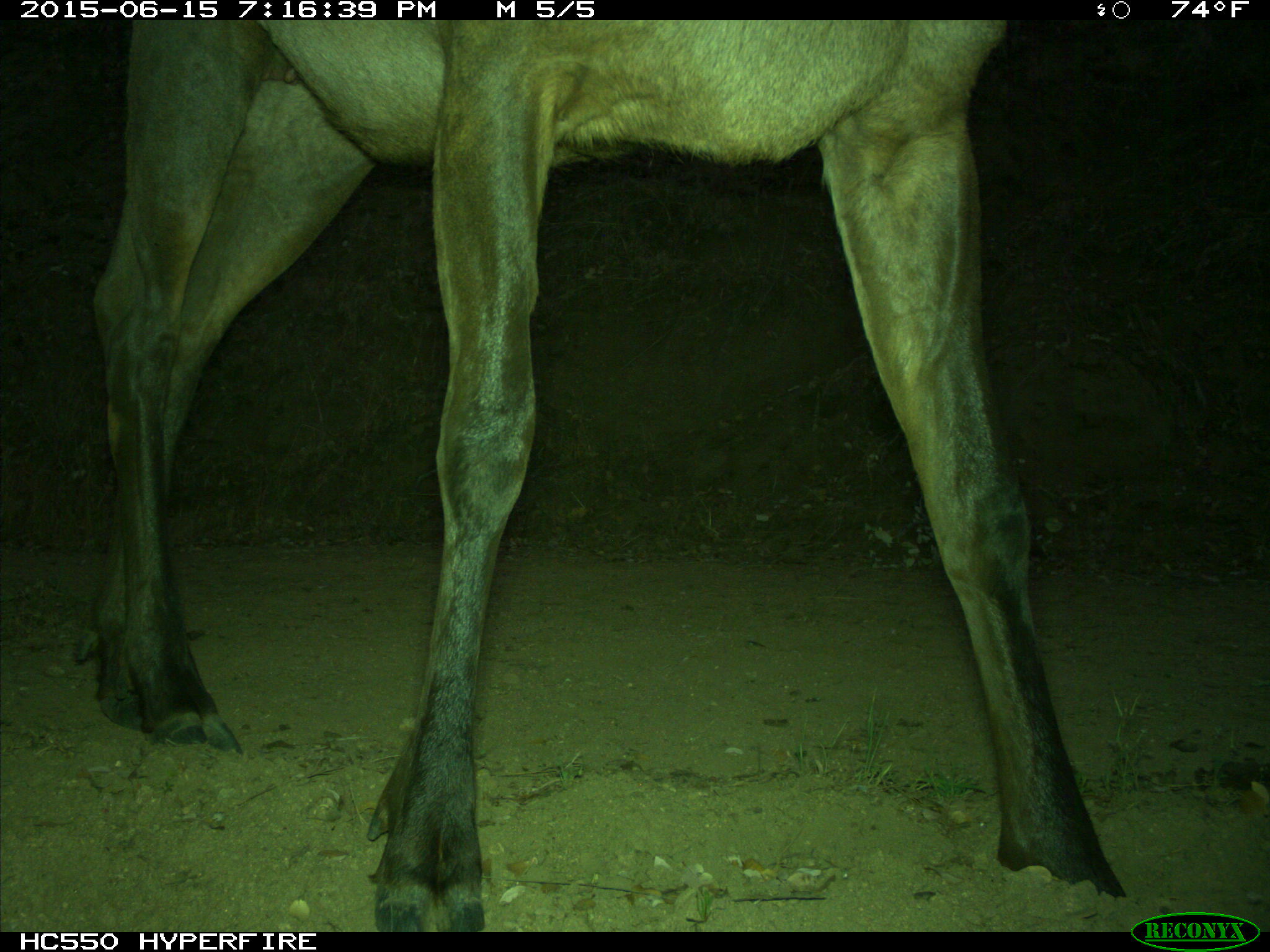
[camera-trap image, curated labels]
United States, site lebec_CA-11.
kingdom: Animalia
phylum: Chordata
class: Mammalia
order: Artiodactyla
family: Cervidae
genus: Cervus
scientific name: Cervus canadensis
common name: elk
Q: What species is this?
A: Cervus canadensis (elk).